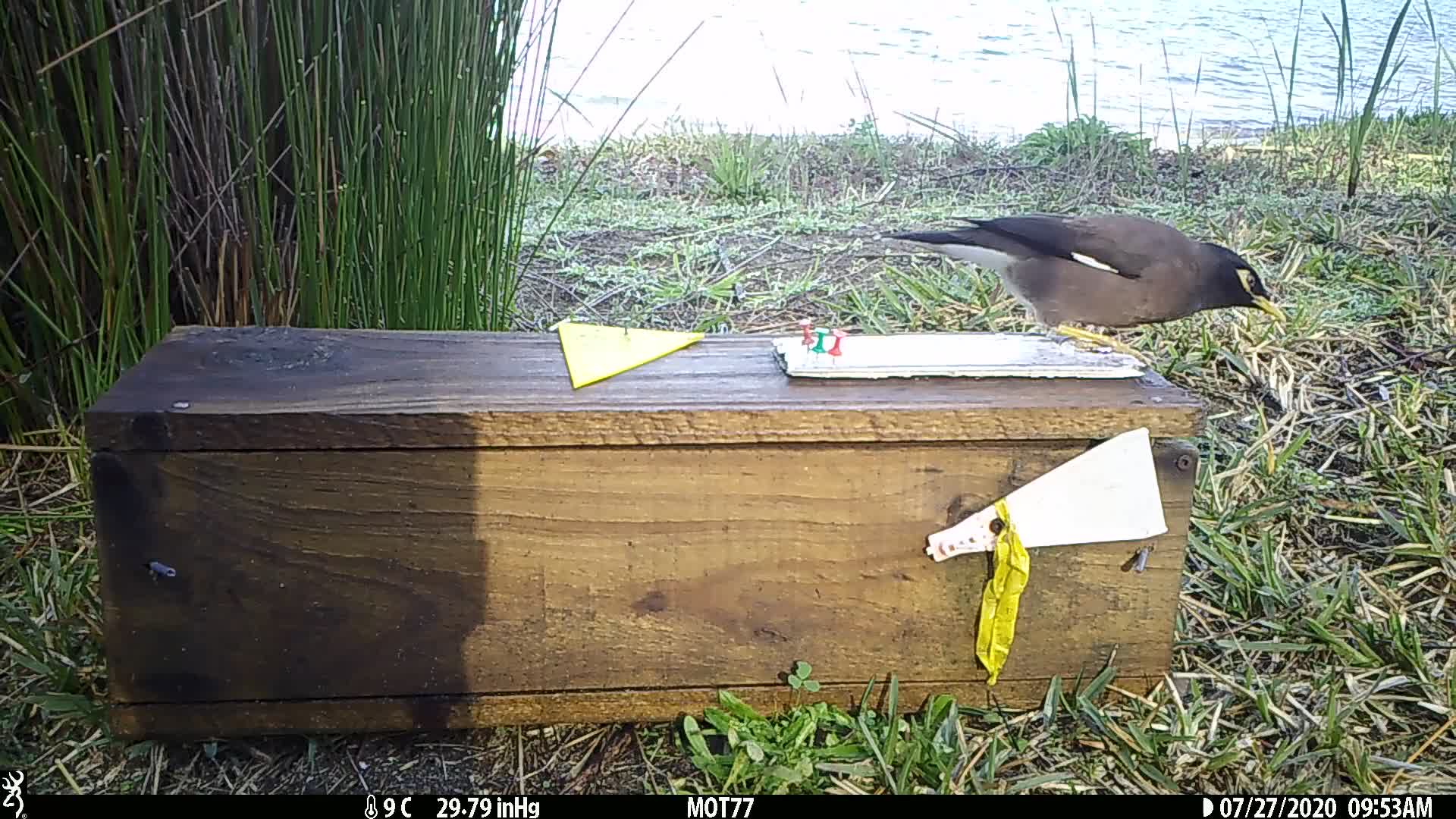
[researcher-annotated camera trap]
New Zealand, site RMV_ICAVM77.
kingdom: Animalia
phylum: Chordata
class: Aves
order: Passeriformes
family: Sturnidae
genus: Acridotheres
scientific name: Acridotheres tristis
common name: common myna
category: myna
Myna (common myna) (Acridotheres tristis).